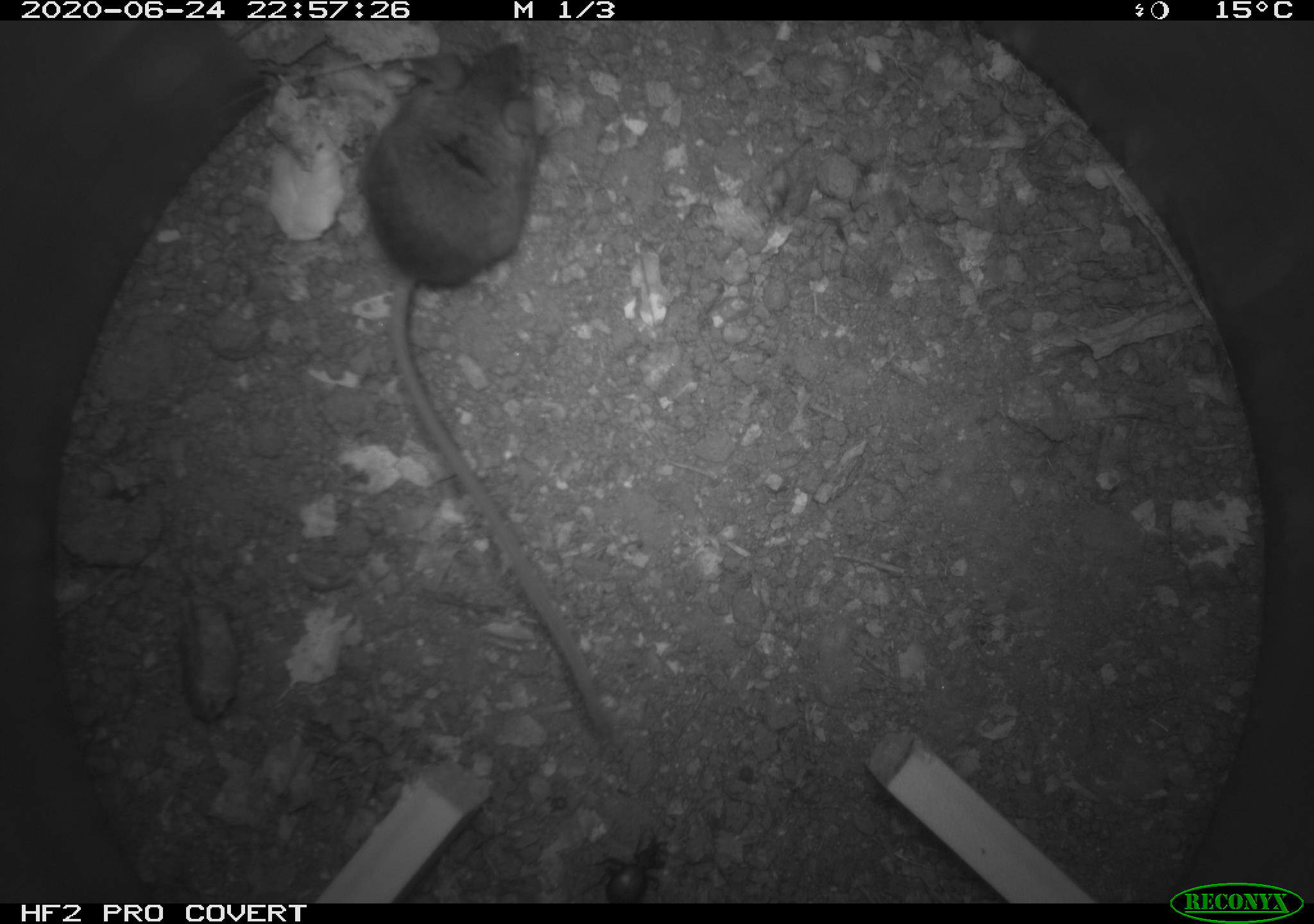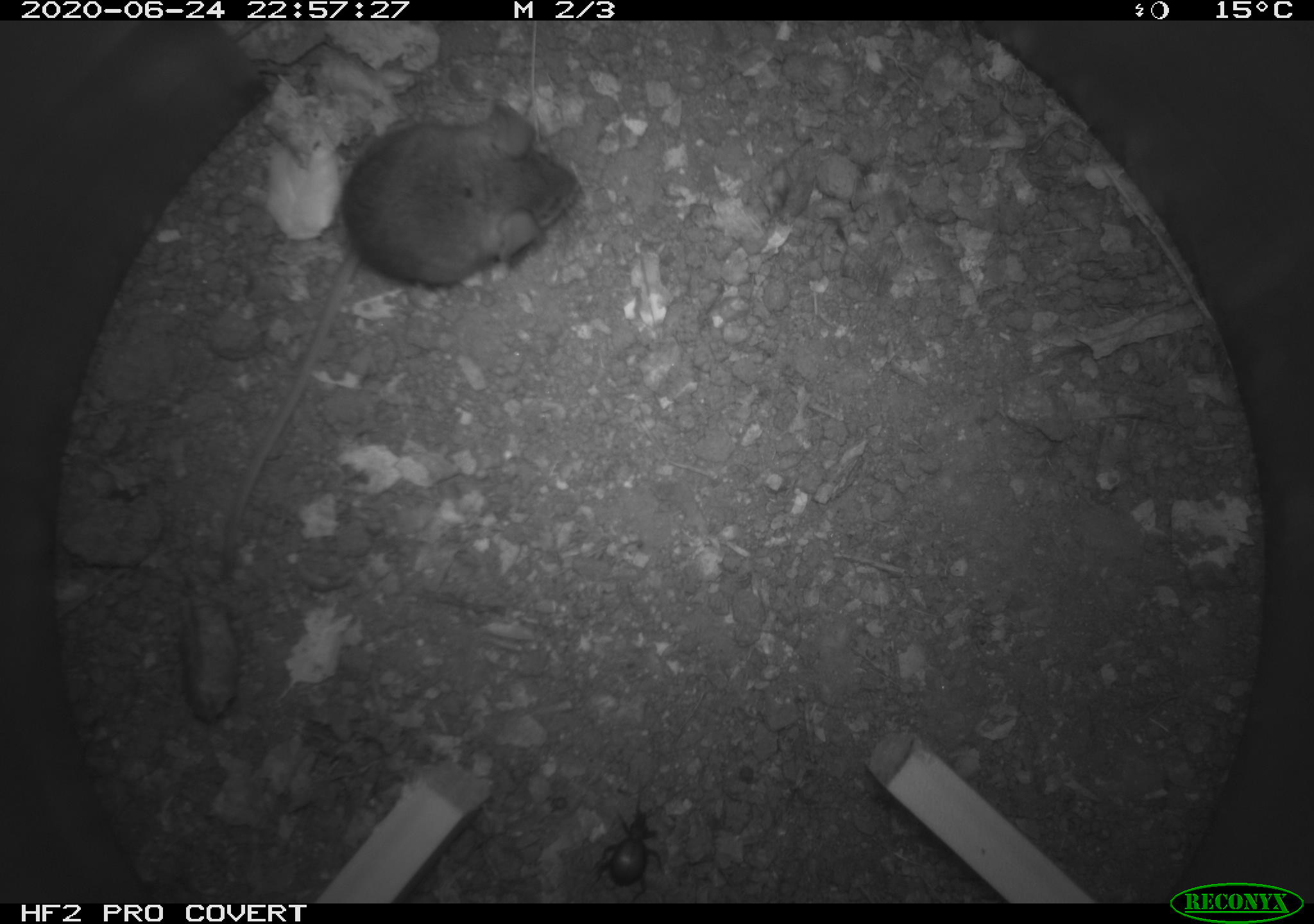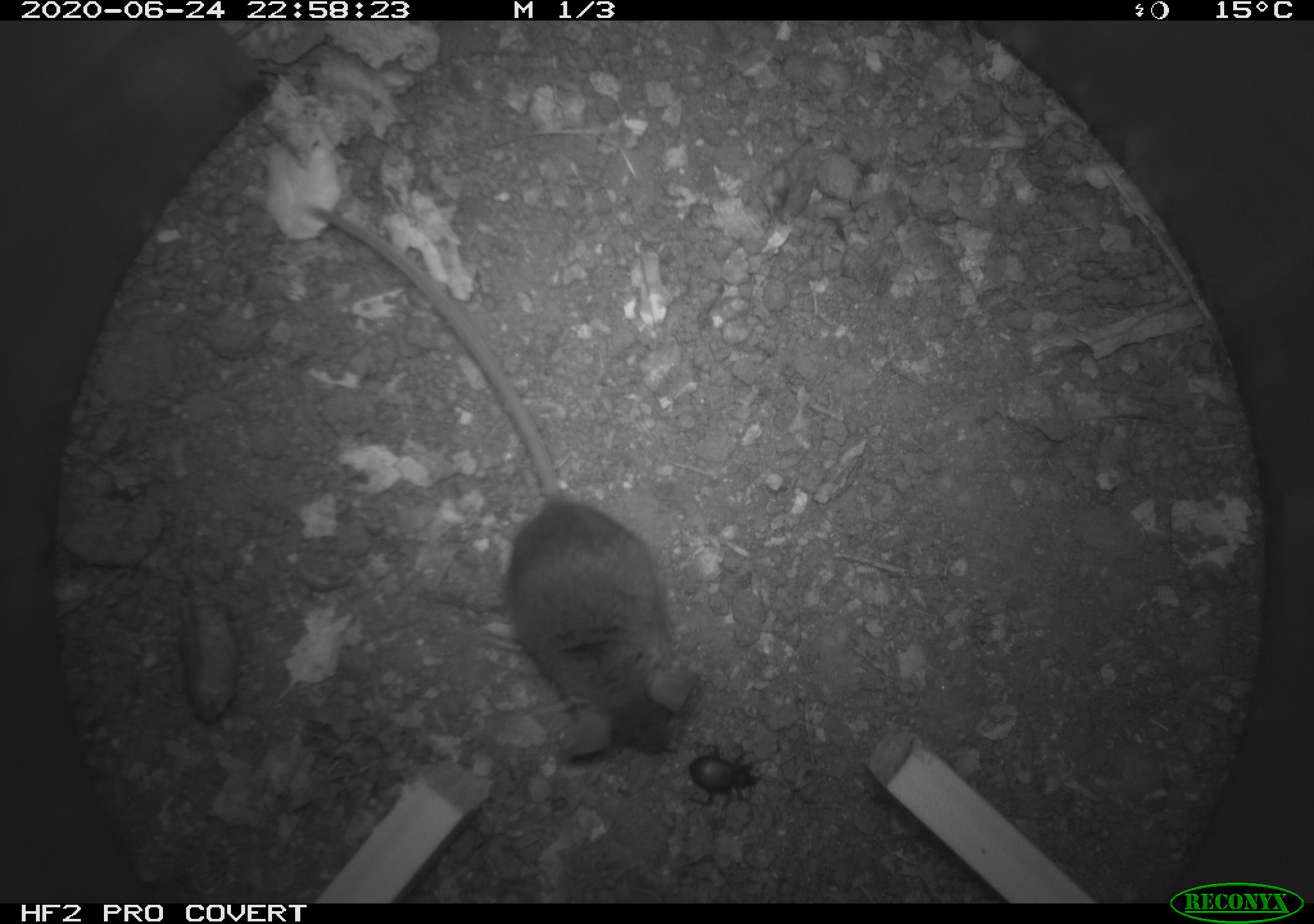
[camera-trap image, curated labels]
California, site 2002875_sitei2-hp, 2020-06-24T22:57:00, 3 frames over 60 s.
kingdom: Animalia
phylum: Chordata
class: Mammalia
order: Rodentia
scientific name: Rodentia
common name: mouse species